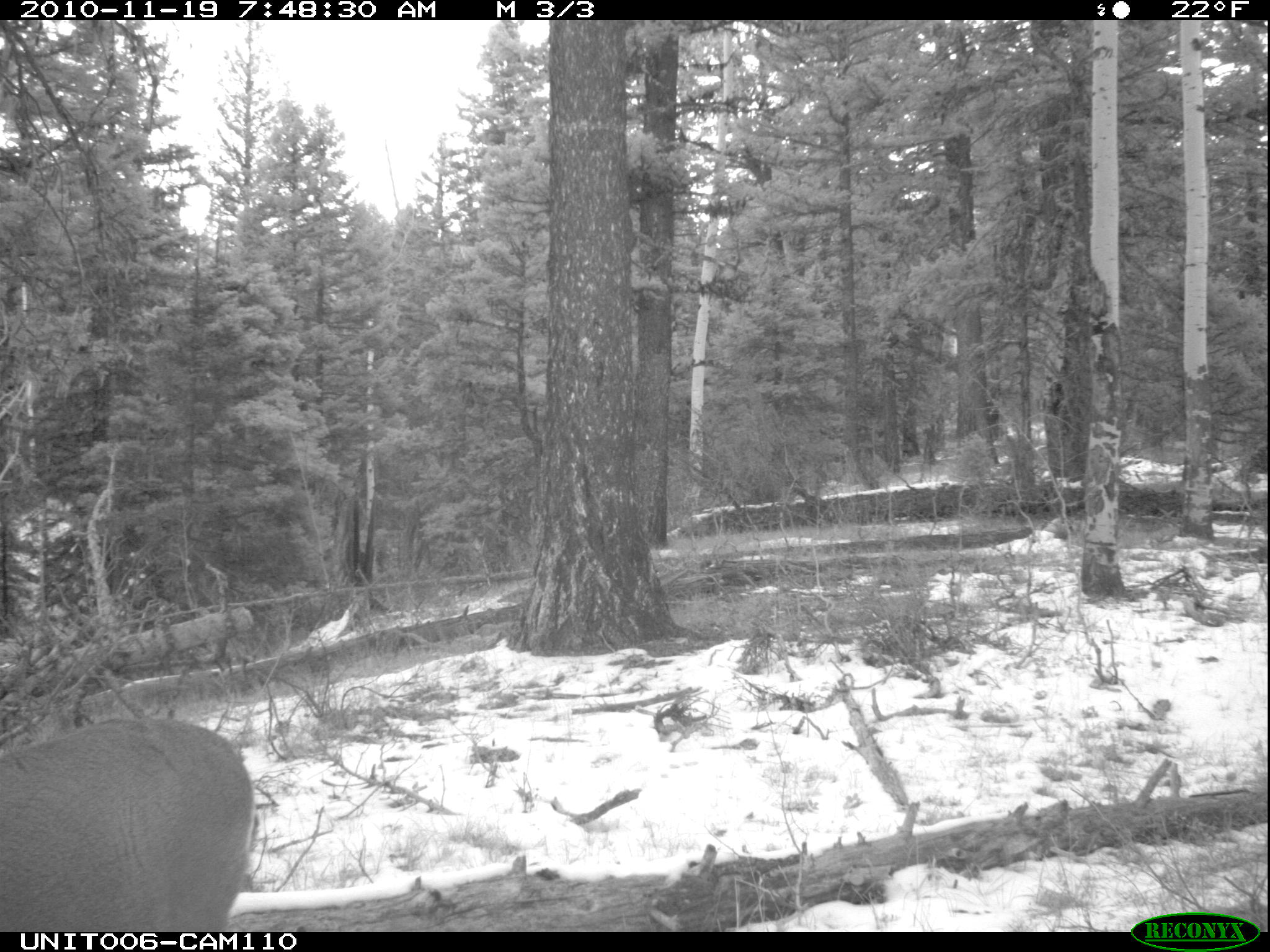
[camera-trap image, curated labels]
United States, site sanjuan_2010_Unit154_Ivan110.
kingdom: Animalia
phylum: Chordata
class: Mammalia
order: Artiodactyla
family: Cervidae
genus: Odocoileus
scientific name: Odocoileus hemionus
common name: mule deer